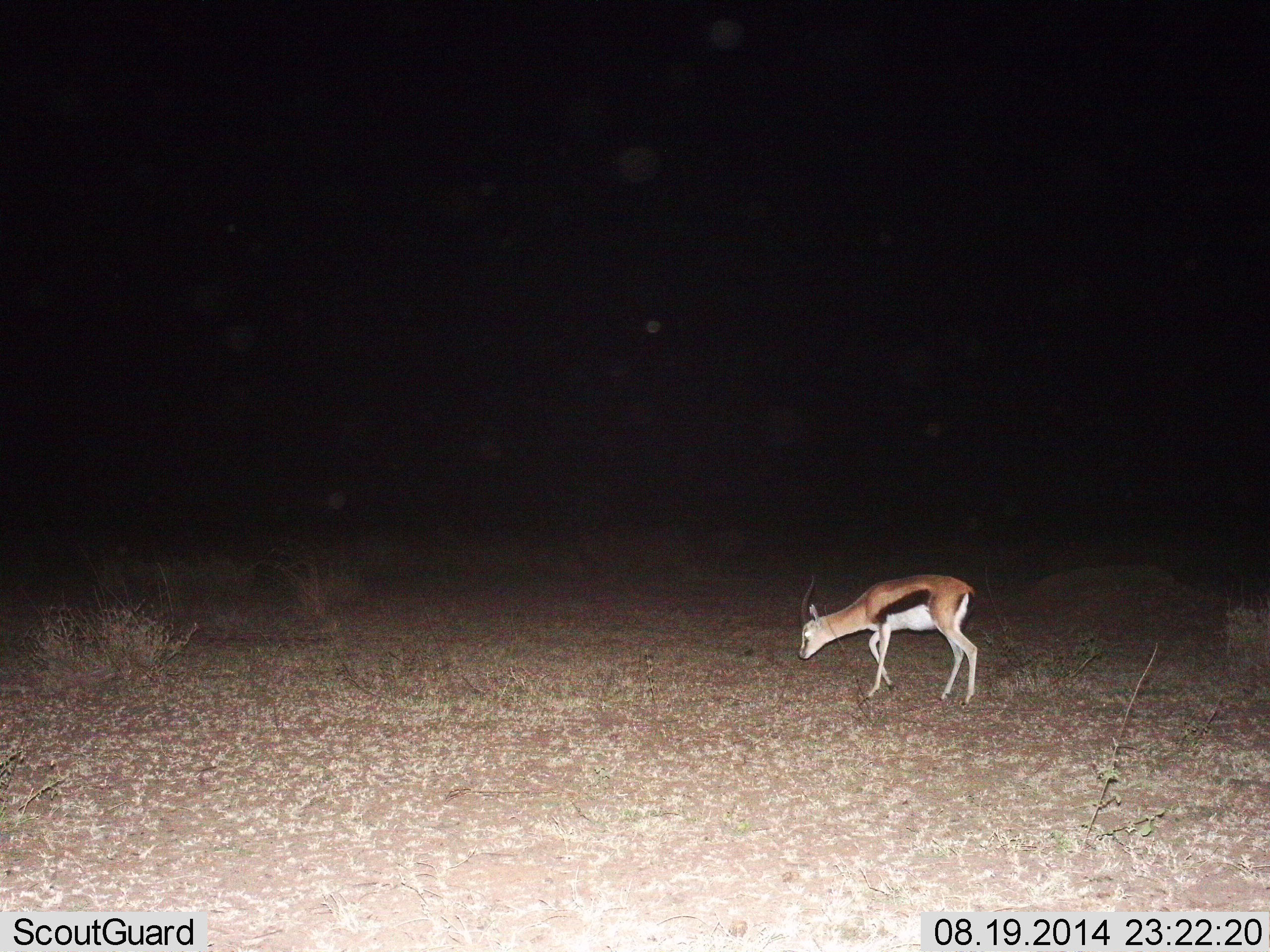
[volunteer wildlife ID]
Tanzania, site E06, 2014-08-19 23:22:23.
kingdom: Animalia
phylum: Chordata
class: Mammalia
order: Artiodactyla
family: Bovidae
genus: Eudorcas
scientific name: Eudorcas thomsonii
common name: thomson's gazelle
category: gazellethomsons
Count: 1.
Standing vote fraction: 20%.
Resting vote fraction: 0%.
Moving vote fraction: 70%.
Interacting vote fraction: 0%.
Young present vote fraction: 10%.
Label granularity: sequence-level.